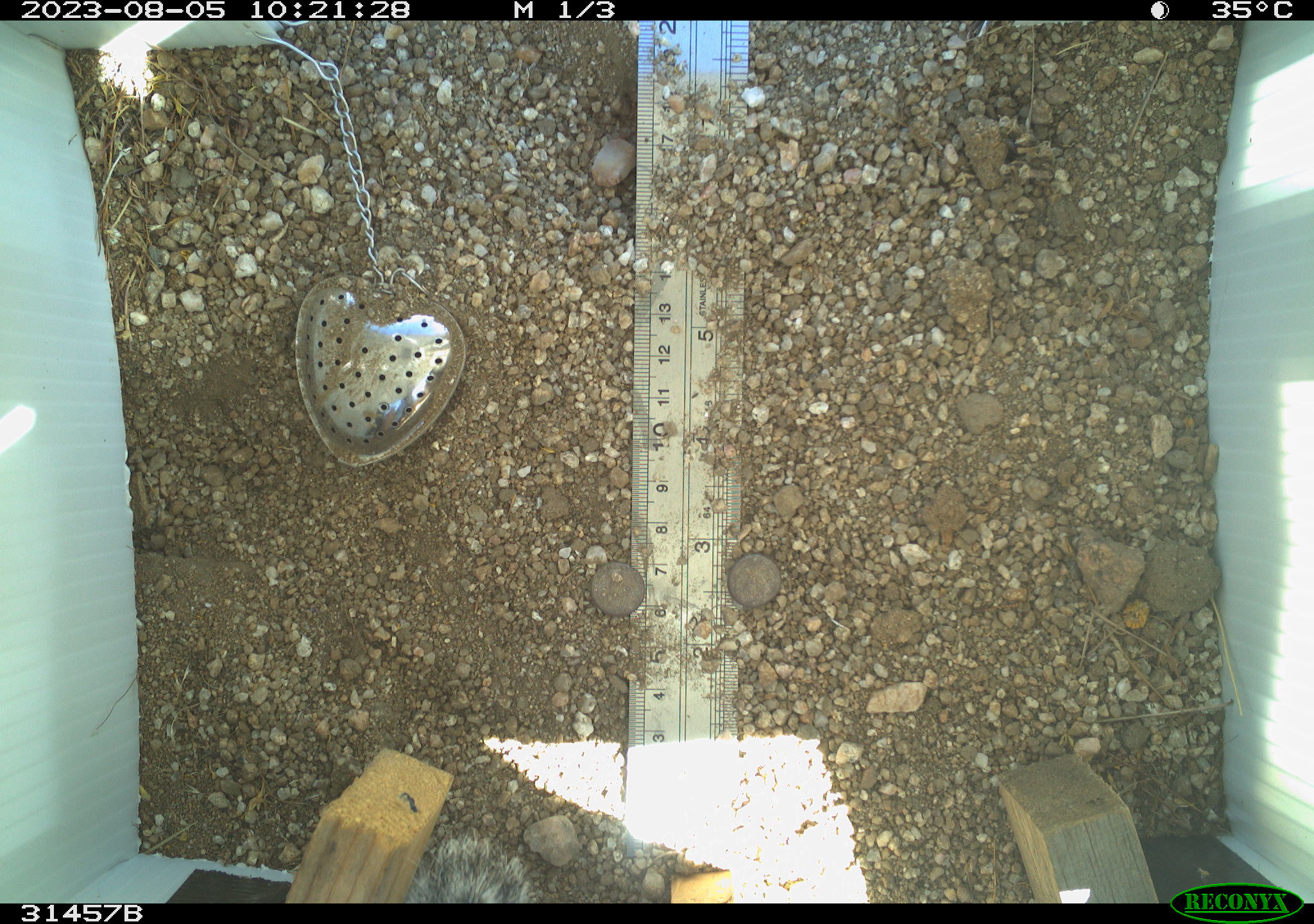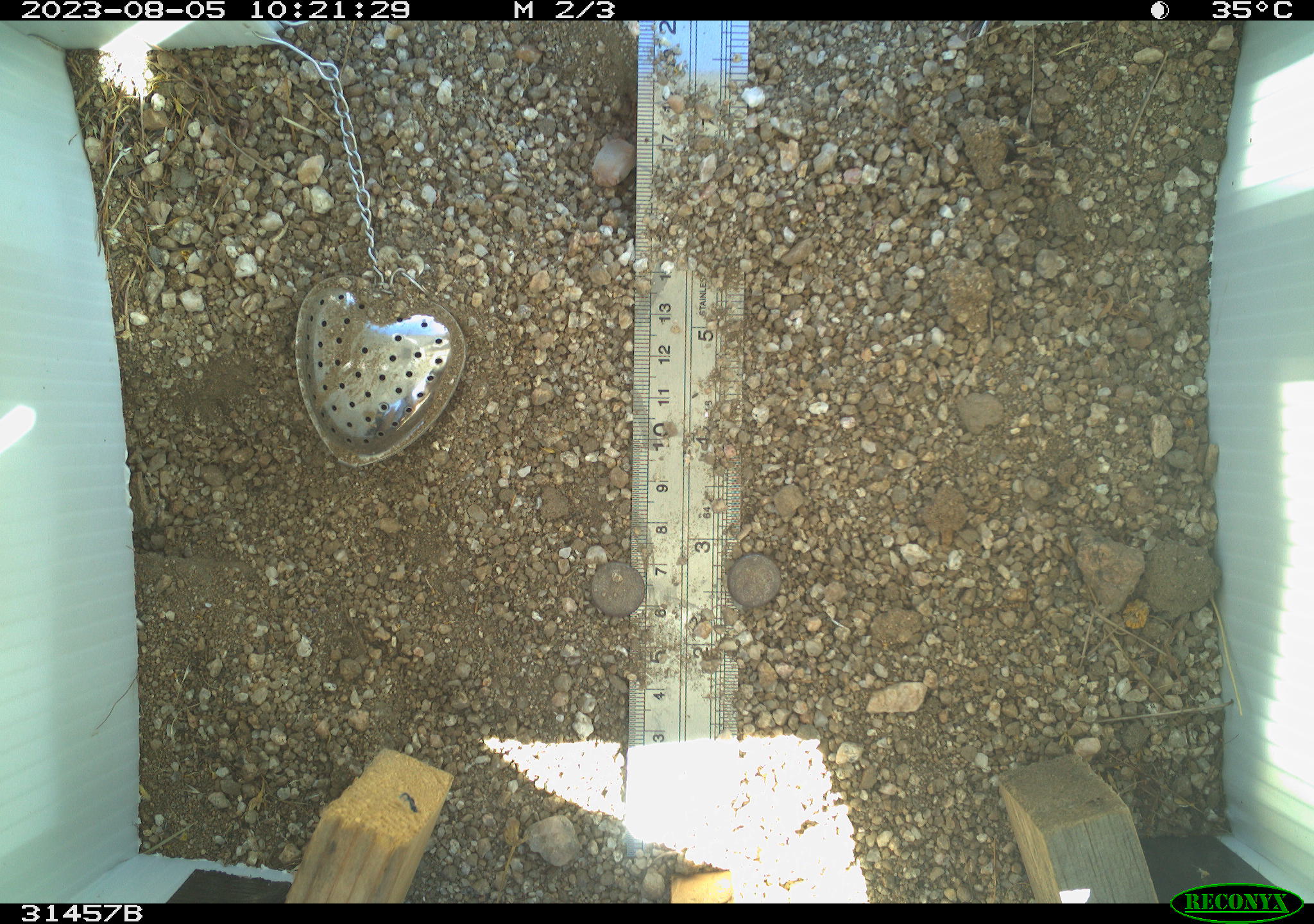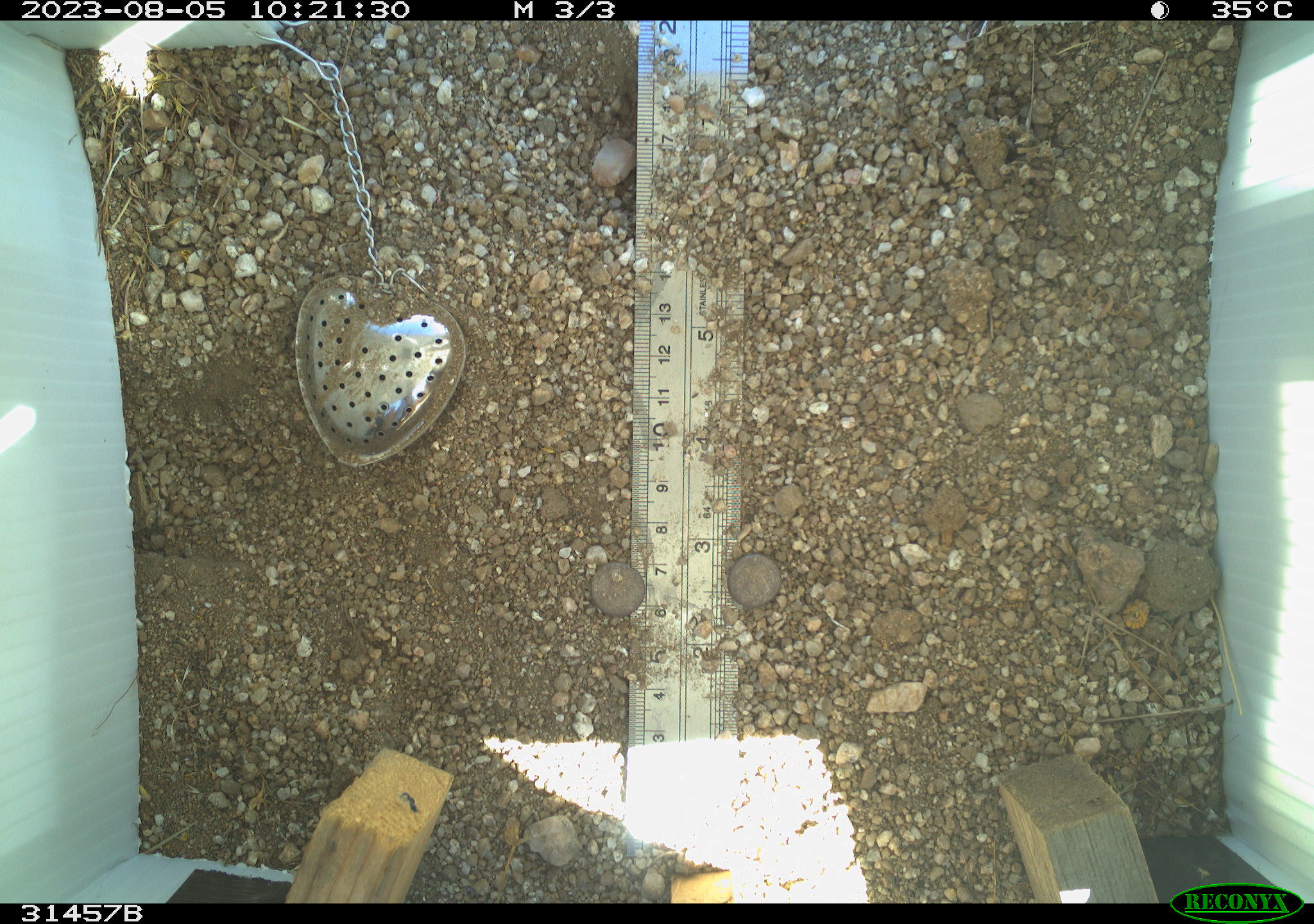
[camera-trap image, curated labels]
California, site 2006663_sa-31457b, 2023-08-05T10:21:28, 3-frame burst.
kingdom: Animalia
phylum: Chordata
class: Mammalia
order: Rodentia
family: Sciuridae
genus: Ammospermophilus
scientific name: Ammospermophilus leucurus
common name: white-tailed antelope squirrel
White-tailed antelope squirrel (Ammospermophilus leucurus).